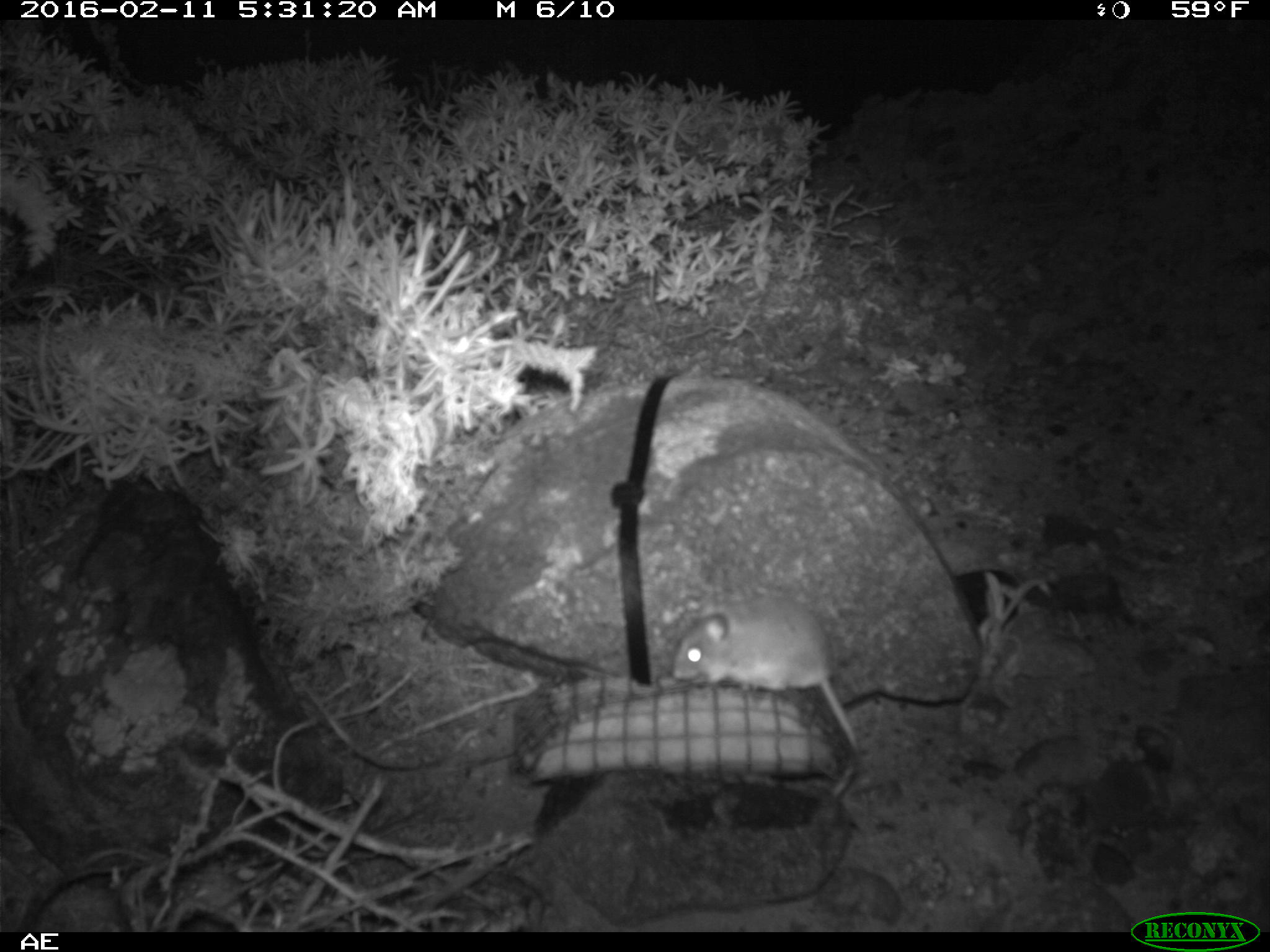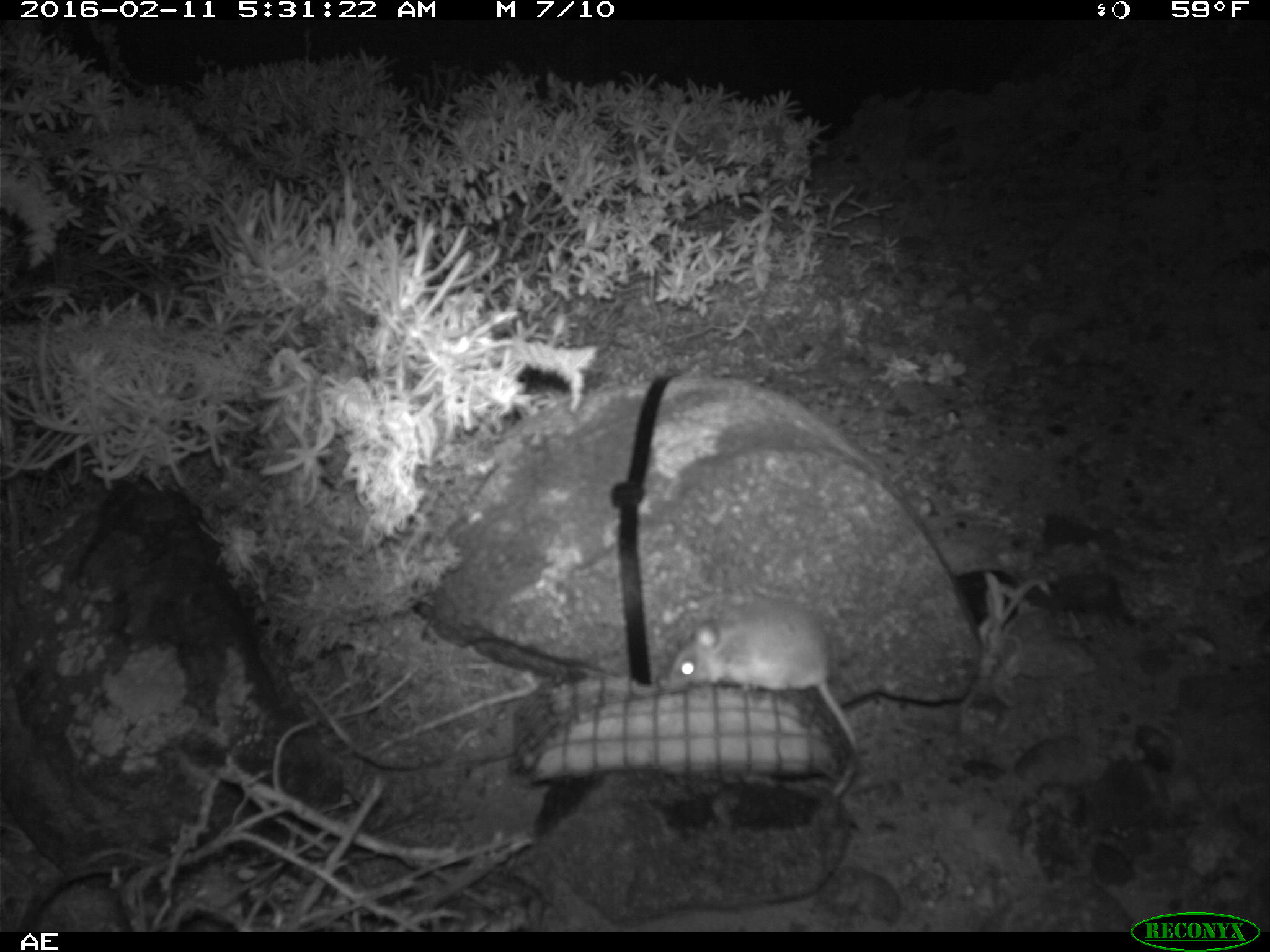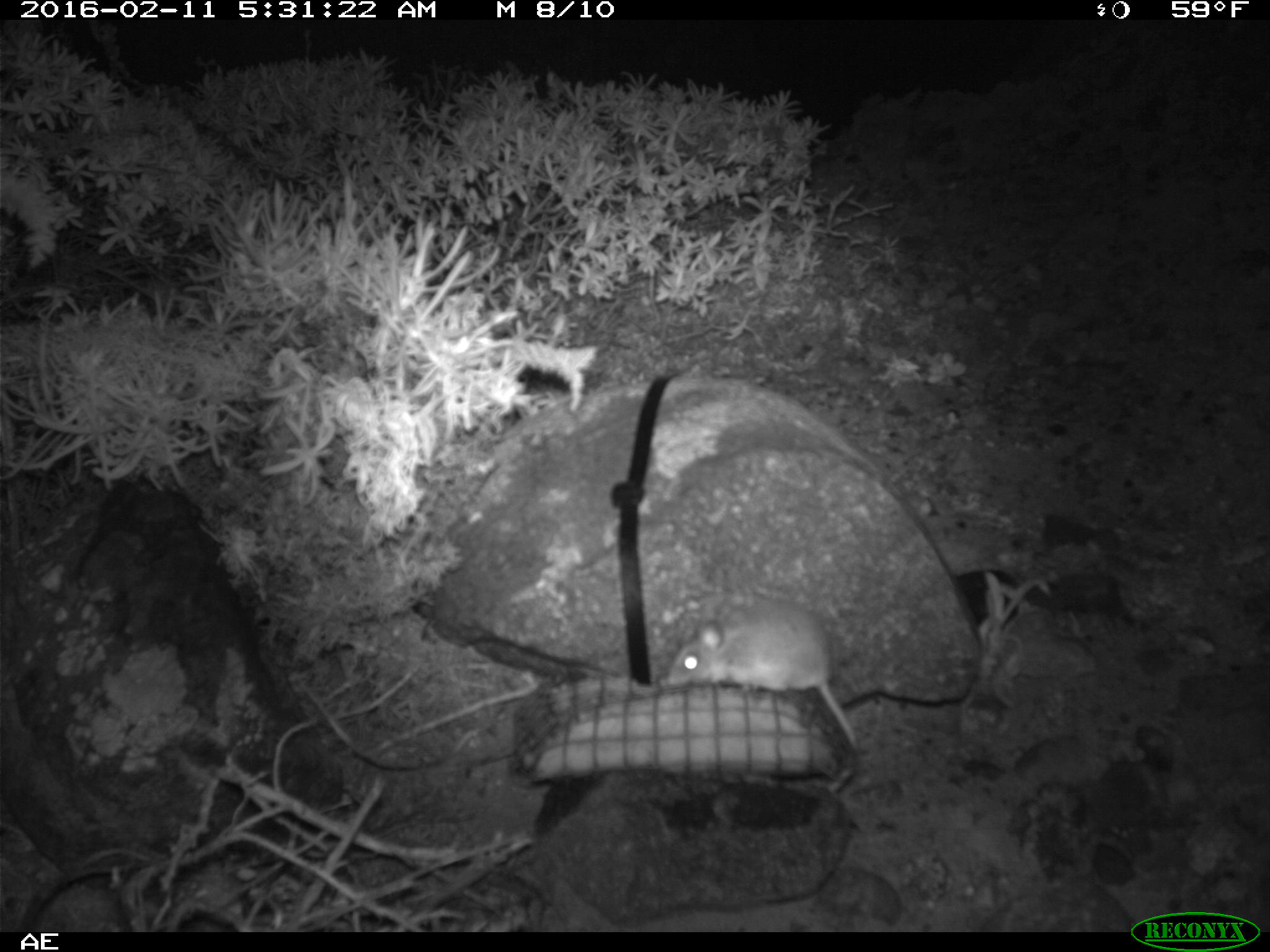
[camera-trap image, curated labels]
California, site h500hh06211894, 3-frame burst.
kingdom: Animalia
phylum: Chordata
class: Mammalia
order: Rodentia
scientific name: Rodentia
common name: rodent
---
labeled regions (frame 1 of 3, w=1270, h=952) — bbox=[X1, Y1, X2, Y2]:
rodent: bbox=[672, 594, 858, 795]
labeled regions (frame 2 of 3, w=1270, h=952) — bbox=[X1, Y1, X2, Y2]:
rodent: bbox=[667, 597, 859, 796]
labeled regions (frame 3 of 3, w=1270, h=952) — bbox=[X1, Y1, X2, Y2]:
rodent: bbox=[666, 594, 862, 754]